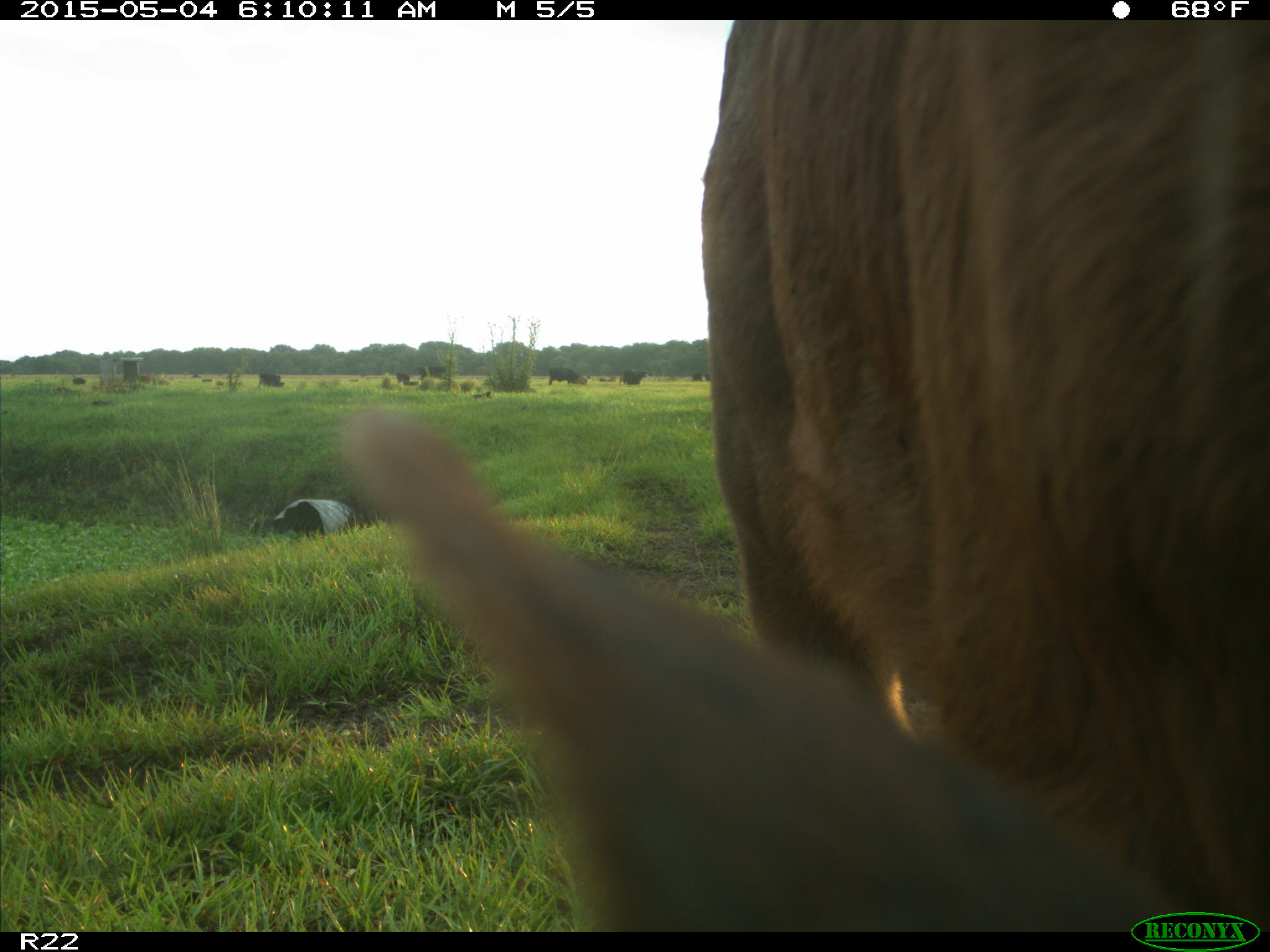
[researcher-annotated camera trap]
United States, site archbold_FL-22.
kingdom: Animalia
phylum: Chordata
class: Mammalia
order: Artiodactyla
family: Bovidae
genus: Bos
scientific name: Bos taurus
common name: domestic cow